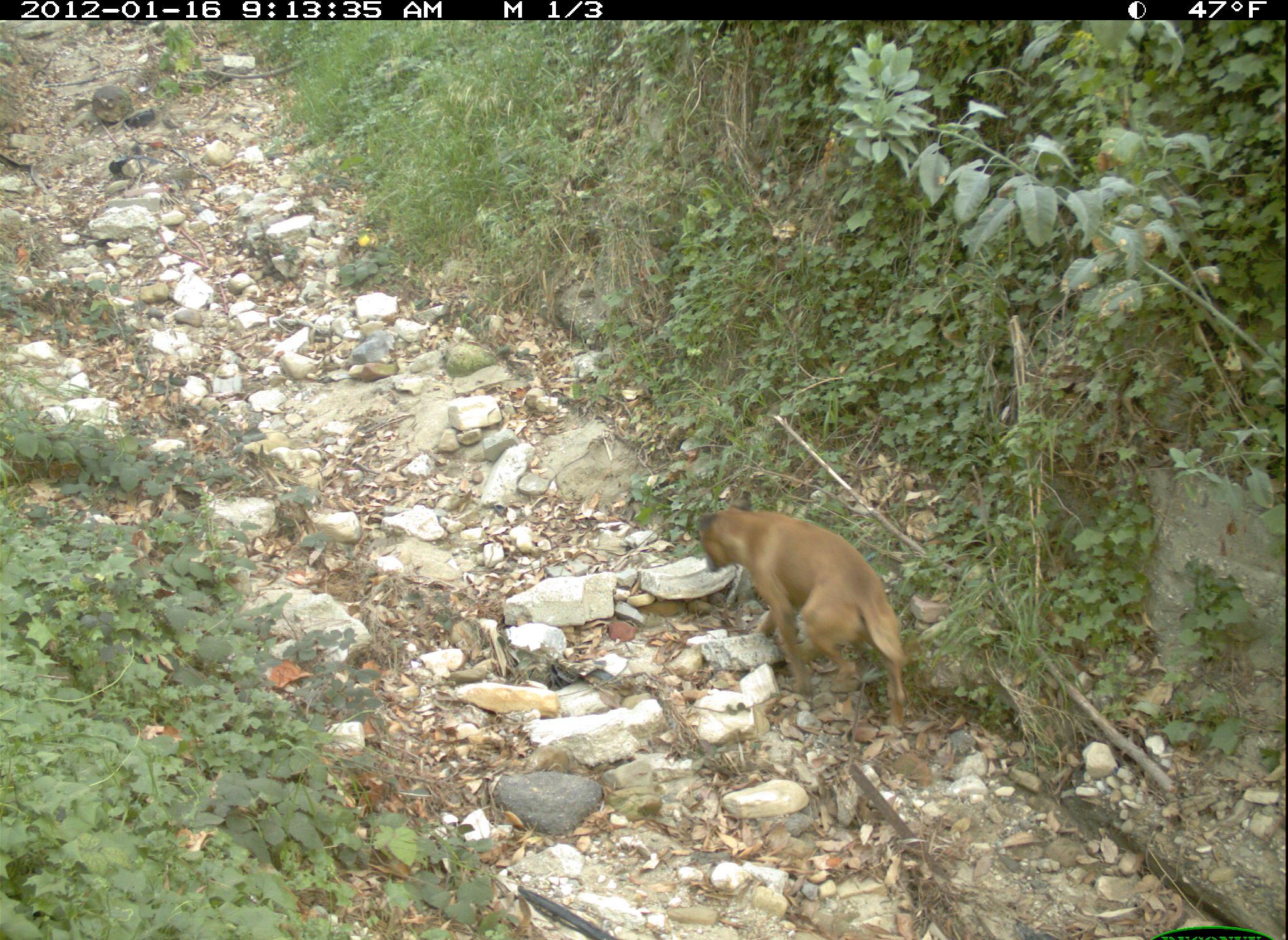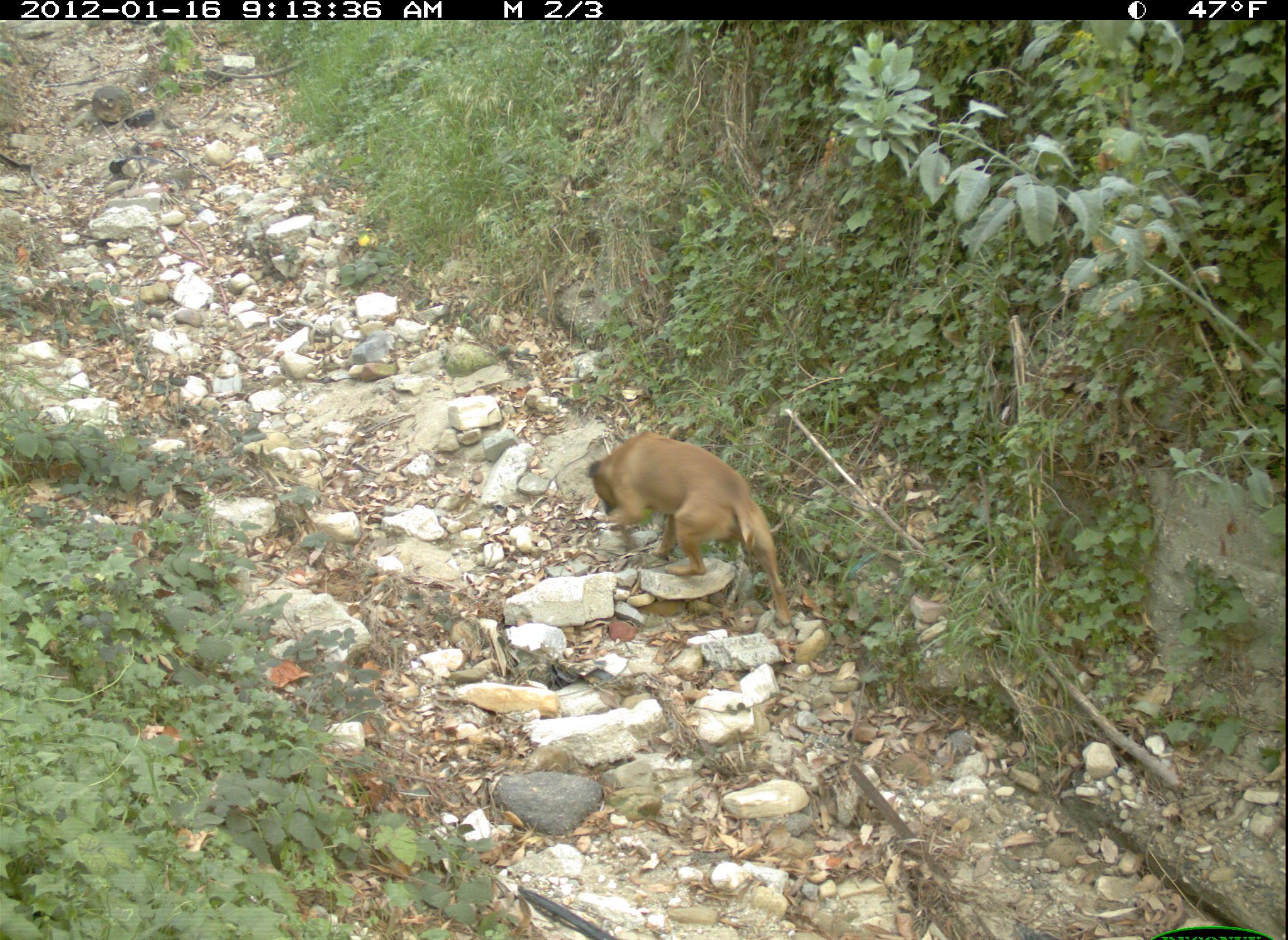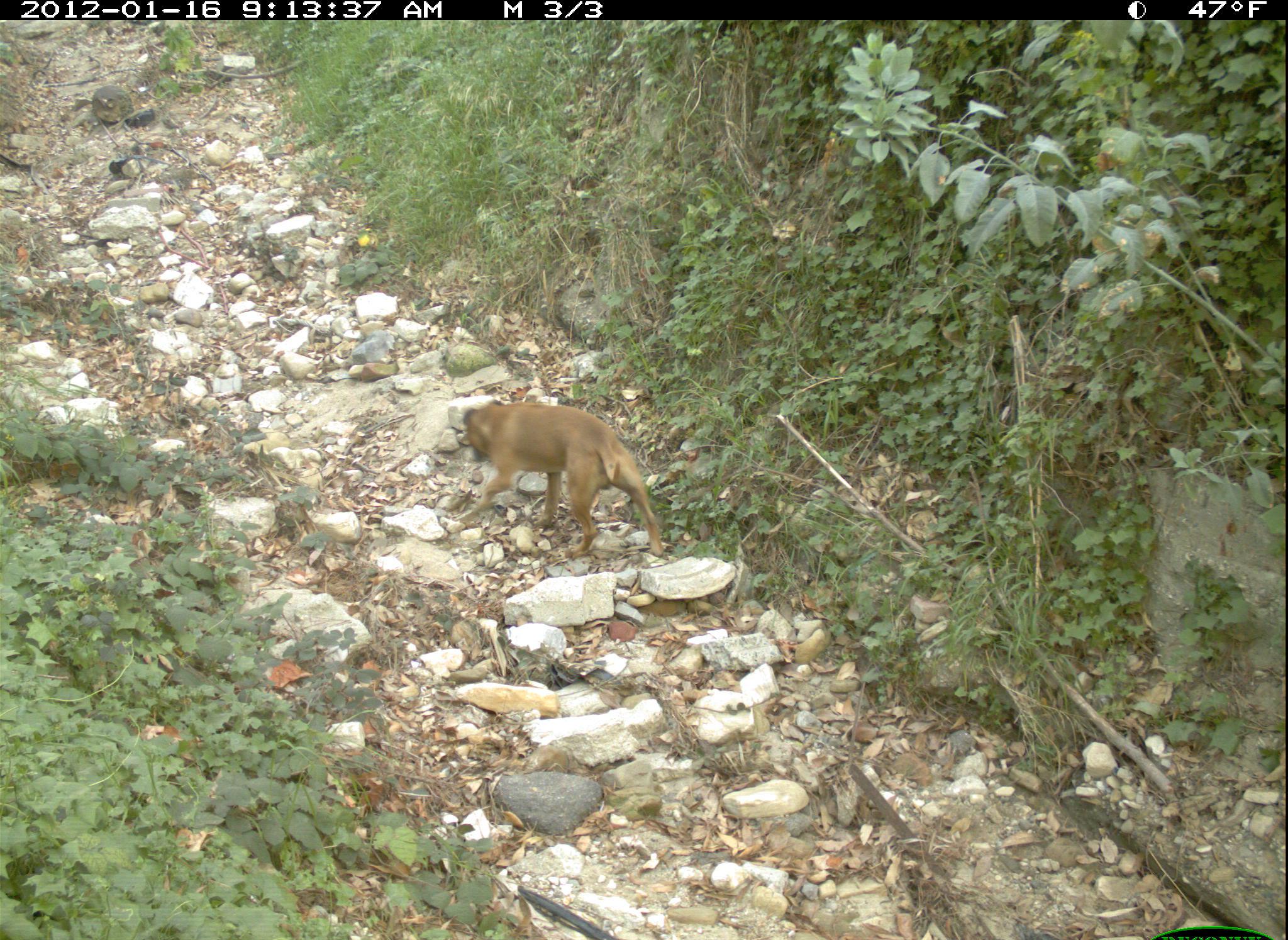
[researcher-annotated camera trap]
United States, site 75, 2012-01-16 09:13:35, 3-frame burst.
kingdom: Animalia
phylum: Chordata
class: Mammalia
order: Carnivora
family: Canidae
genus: Canis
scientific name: Canis familiaris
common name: domestic dog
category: dog